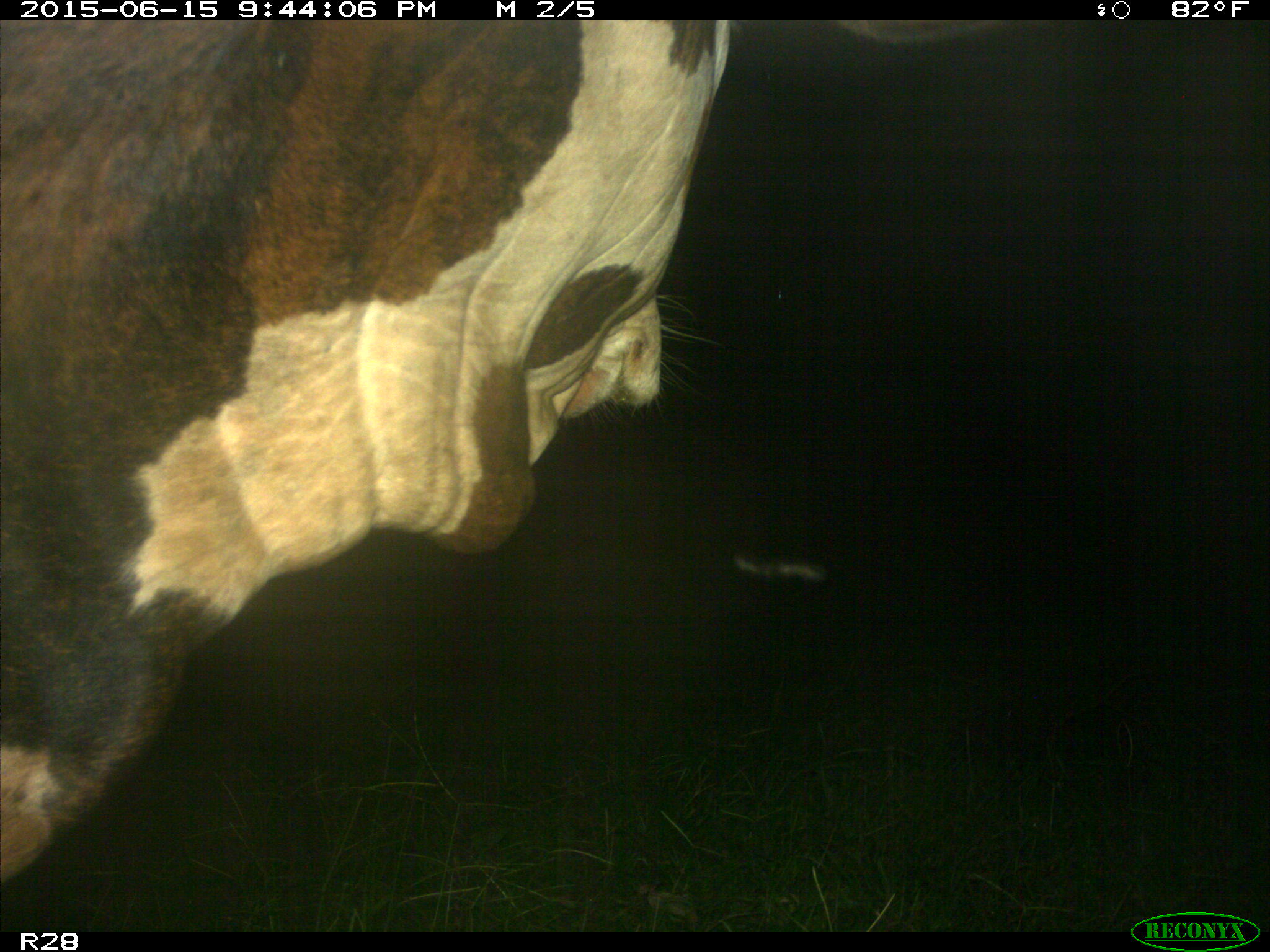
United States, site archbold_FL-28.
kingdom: Animalia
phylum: Chordata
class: Mammalia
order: Artiodactyla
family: Bovidae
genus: Bos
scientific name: Bos taurus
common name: domestic cow